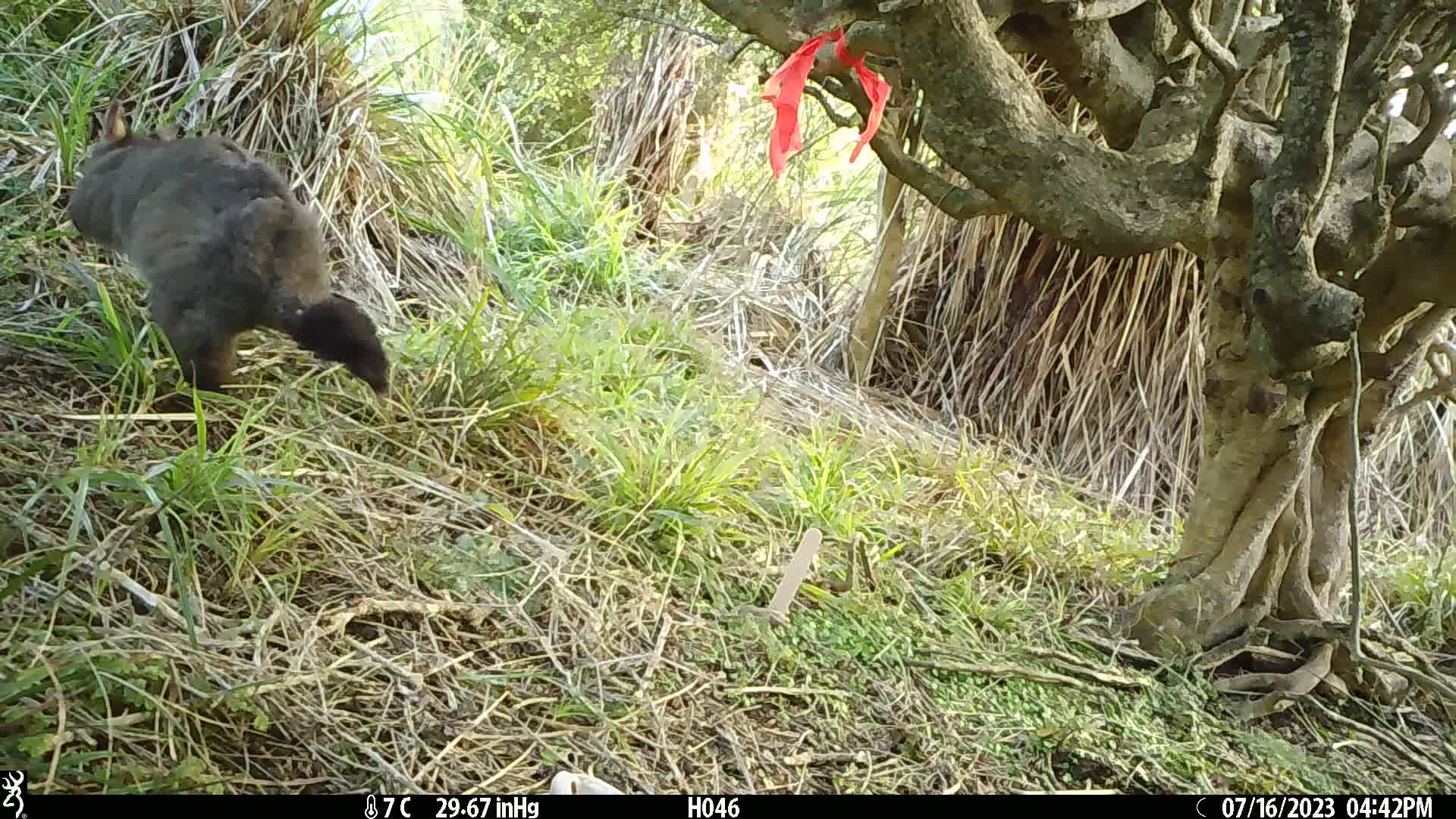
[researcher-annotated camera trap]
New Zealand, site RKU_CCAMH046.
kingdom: Animalia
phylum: Chordata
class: Mammalia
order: Diprotodontia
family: Phalangeridae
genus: Trichosurus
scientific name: Trichosurus vulpecula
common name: common brushtail possum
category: possum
Possum (common brushtail possum) (Trichosurus vulpecula).